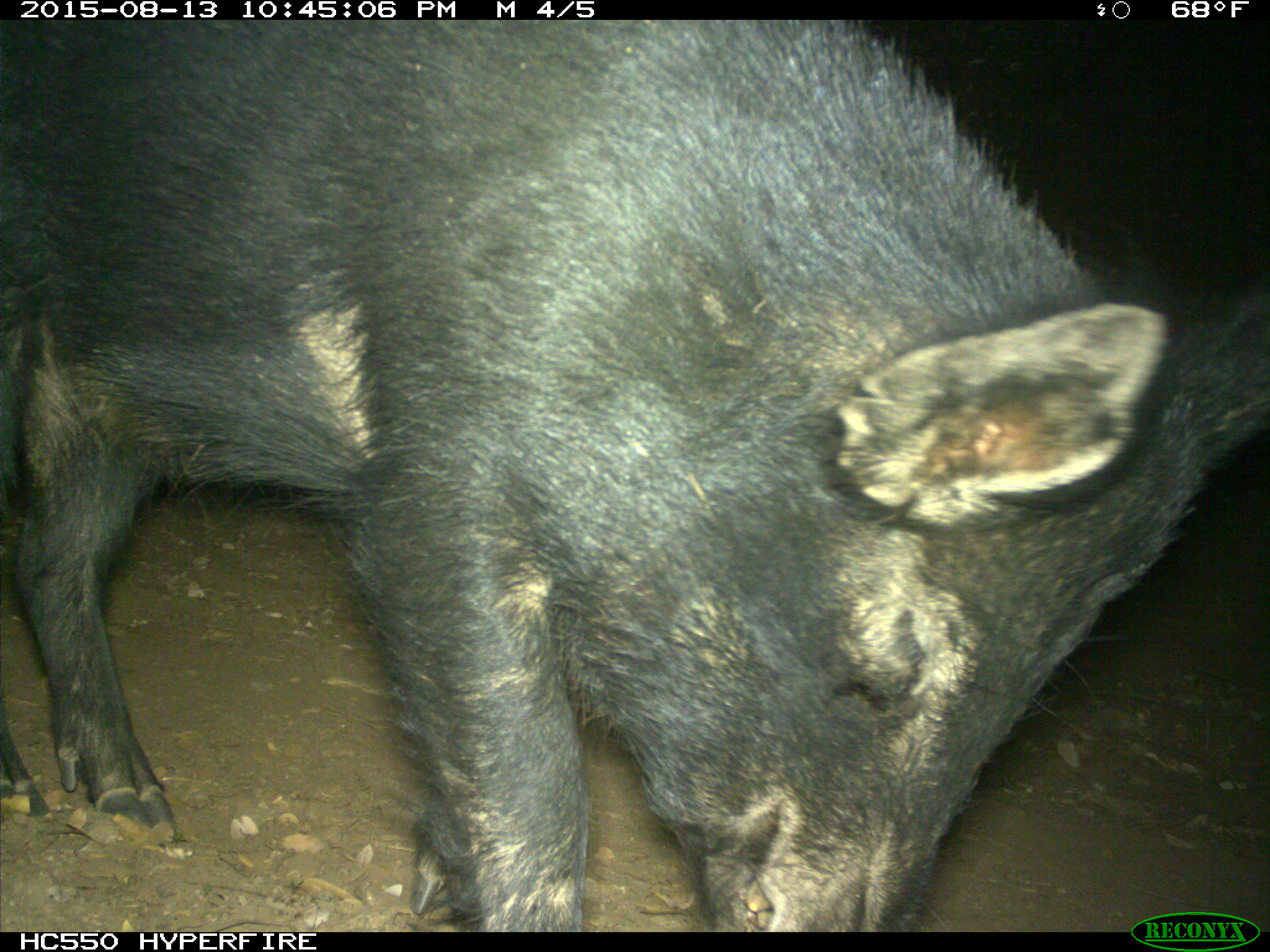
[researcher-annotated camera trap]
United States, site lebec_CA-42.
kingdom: Animalia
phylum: Chordata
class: Mammalia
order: Artiodactyla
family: Suidae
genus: Sus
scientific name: Sus scrofa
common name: wild boar